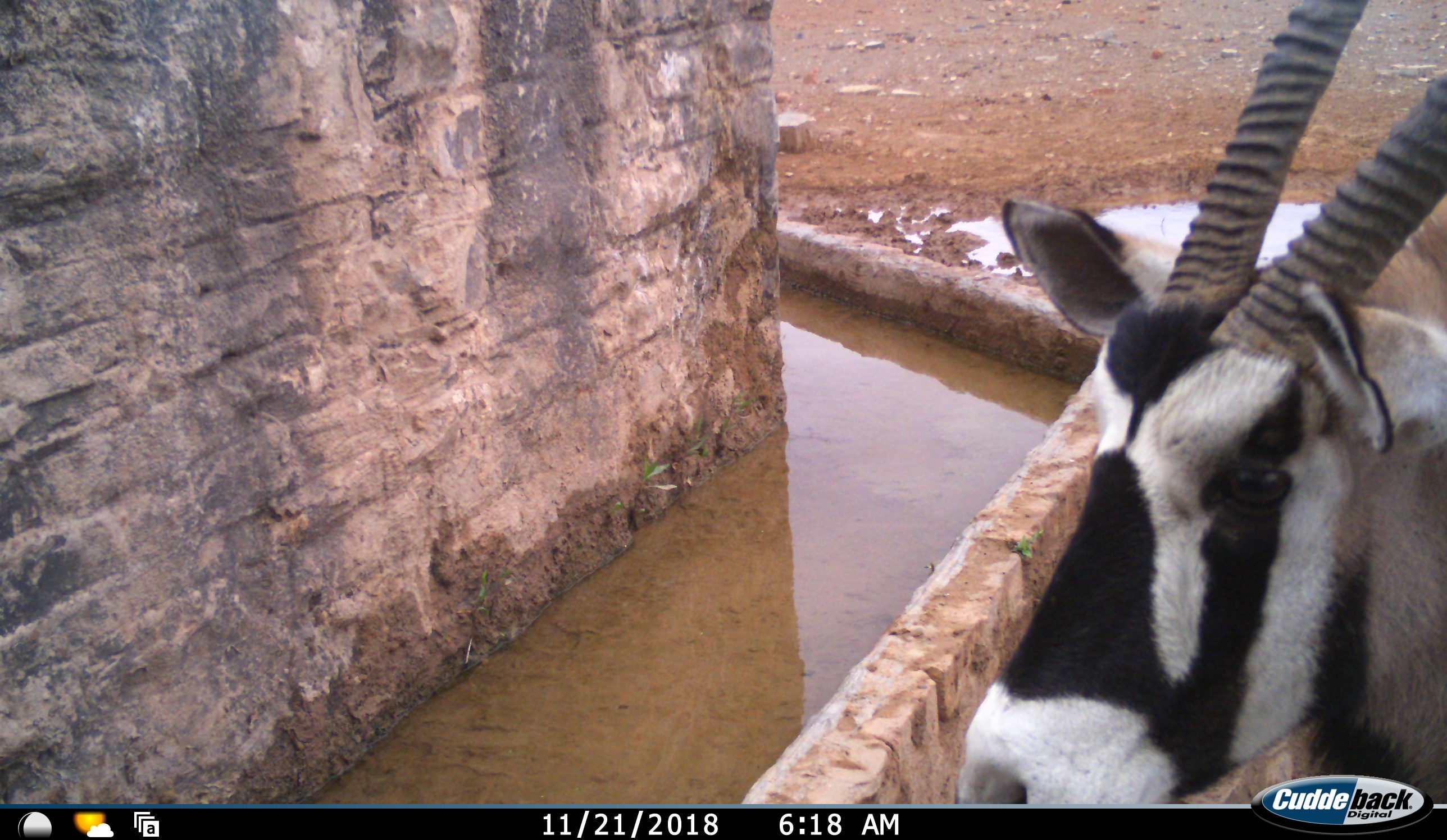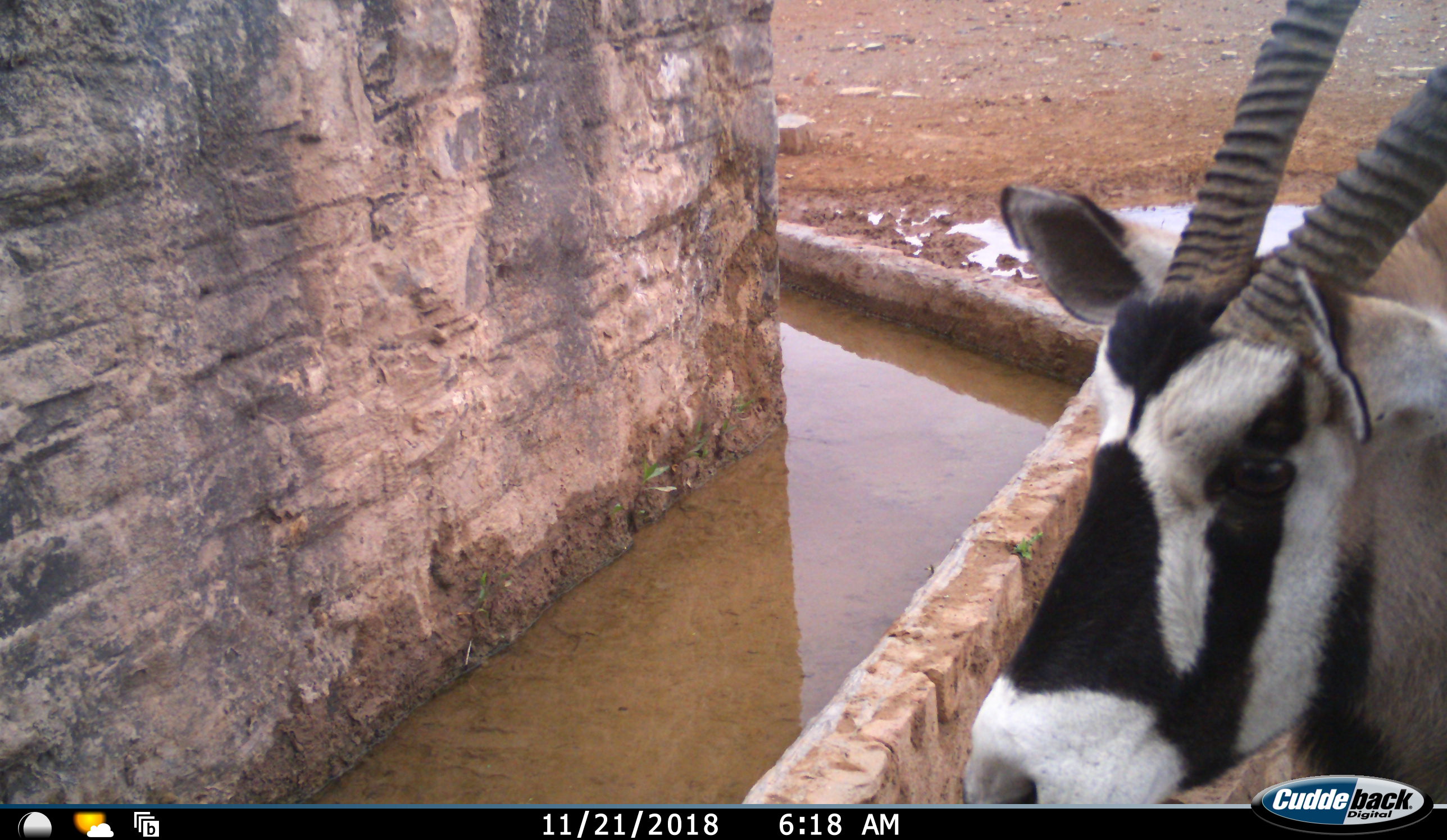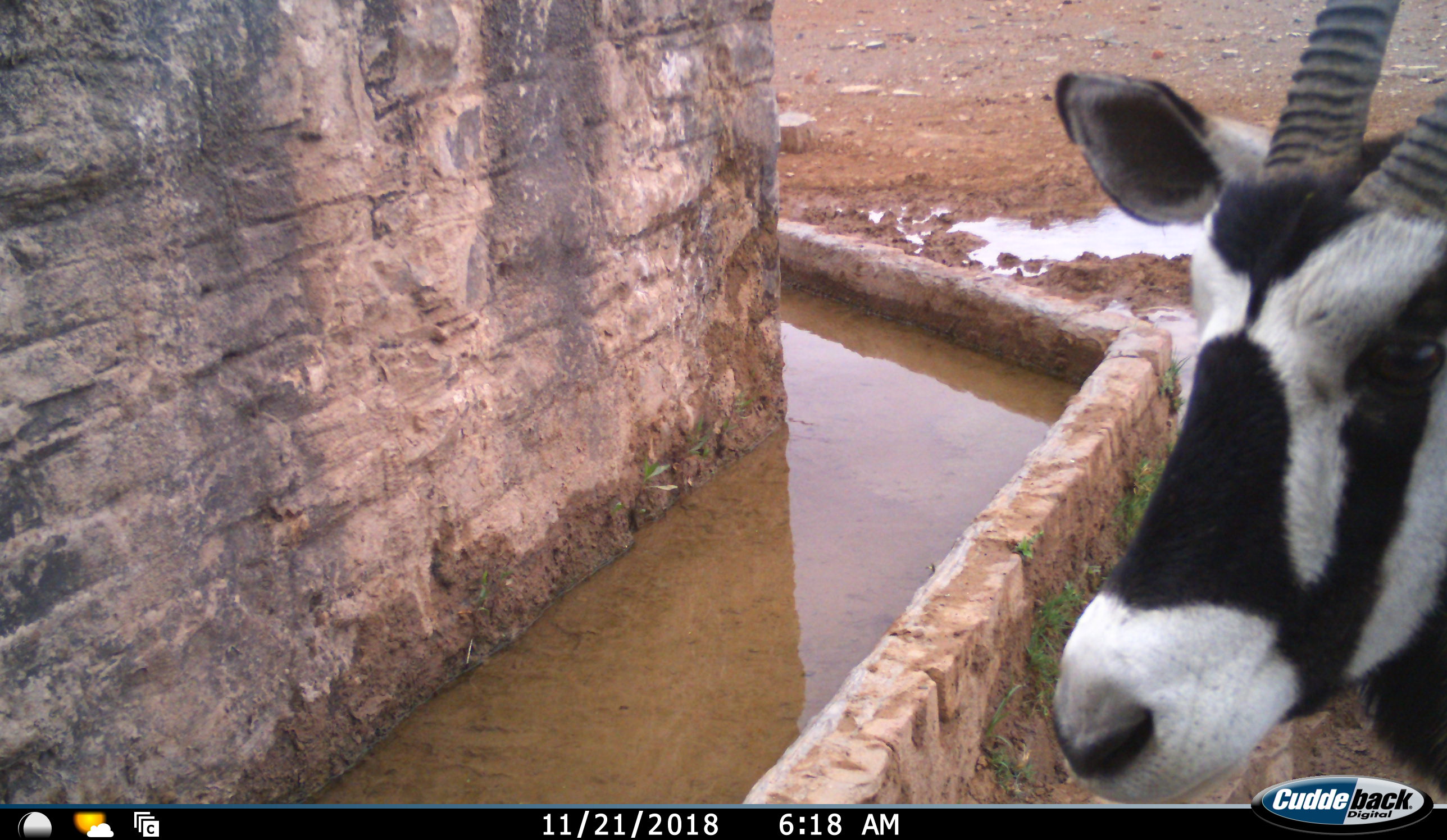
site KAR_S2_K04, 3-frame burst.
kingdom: Animalia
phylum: Chordata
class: Mammalia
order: Artiodactyla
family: Bovidae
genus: Oryx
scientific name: Oryx gazella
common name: gemsbok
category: oryx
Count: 1.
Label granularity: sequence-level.